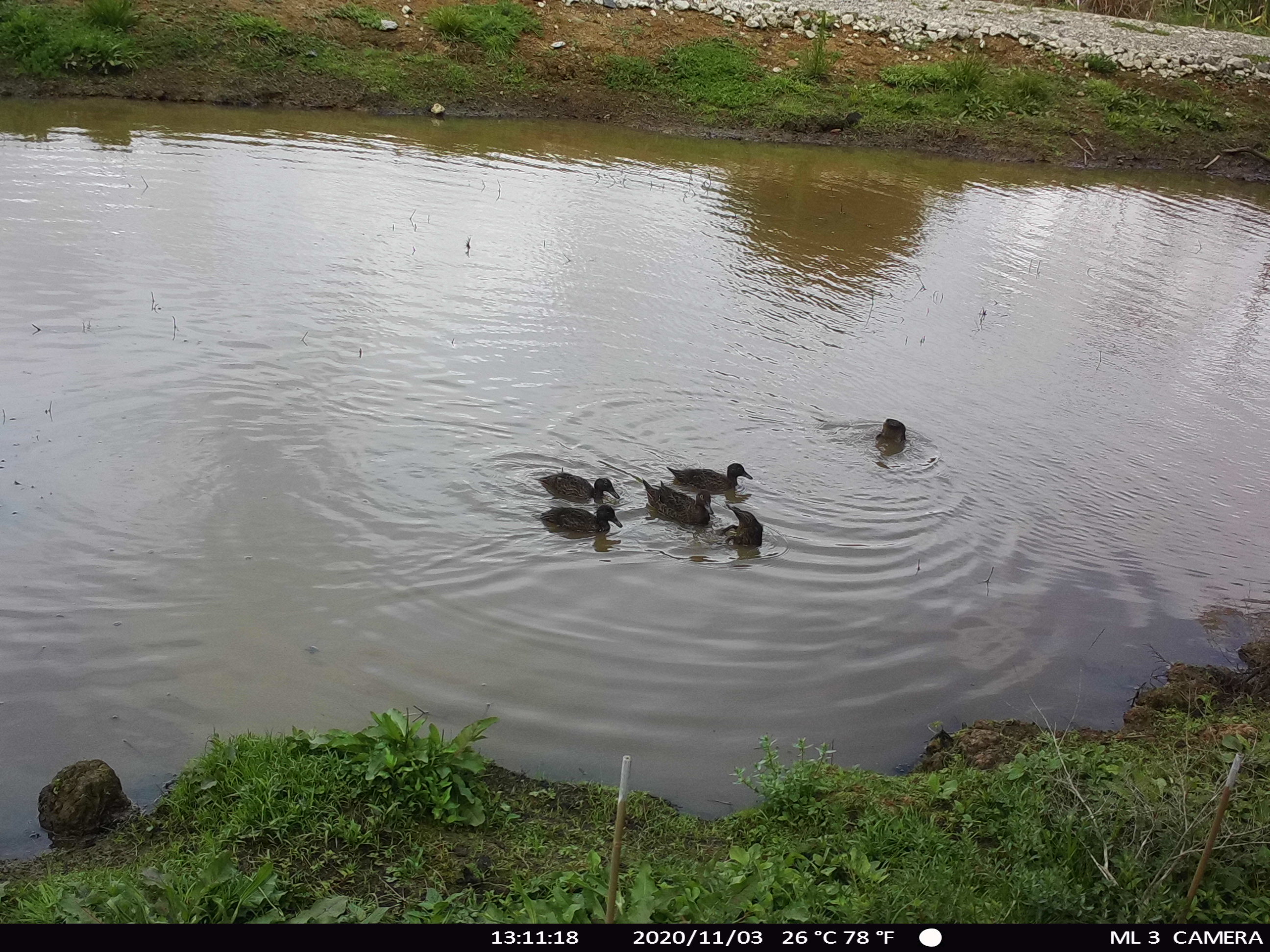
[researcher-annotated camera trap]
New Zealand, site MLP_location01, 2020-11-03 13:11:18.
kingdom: Animalia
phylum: Chordata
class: Aves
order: Anseriformes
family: Anatidae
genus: Anas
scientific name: Anas chlorotis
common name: brown teal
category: pateke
Pateke (brown teal) (Anas chlorotis).